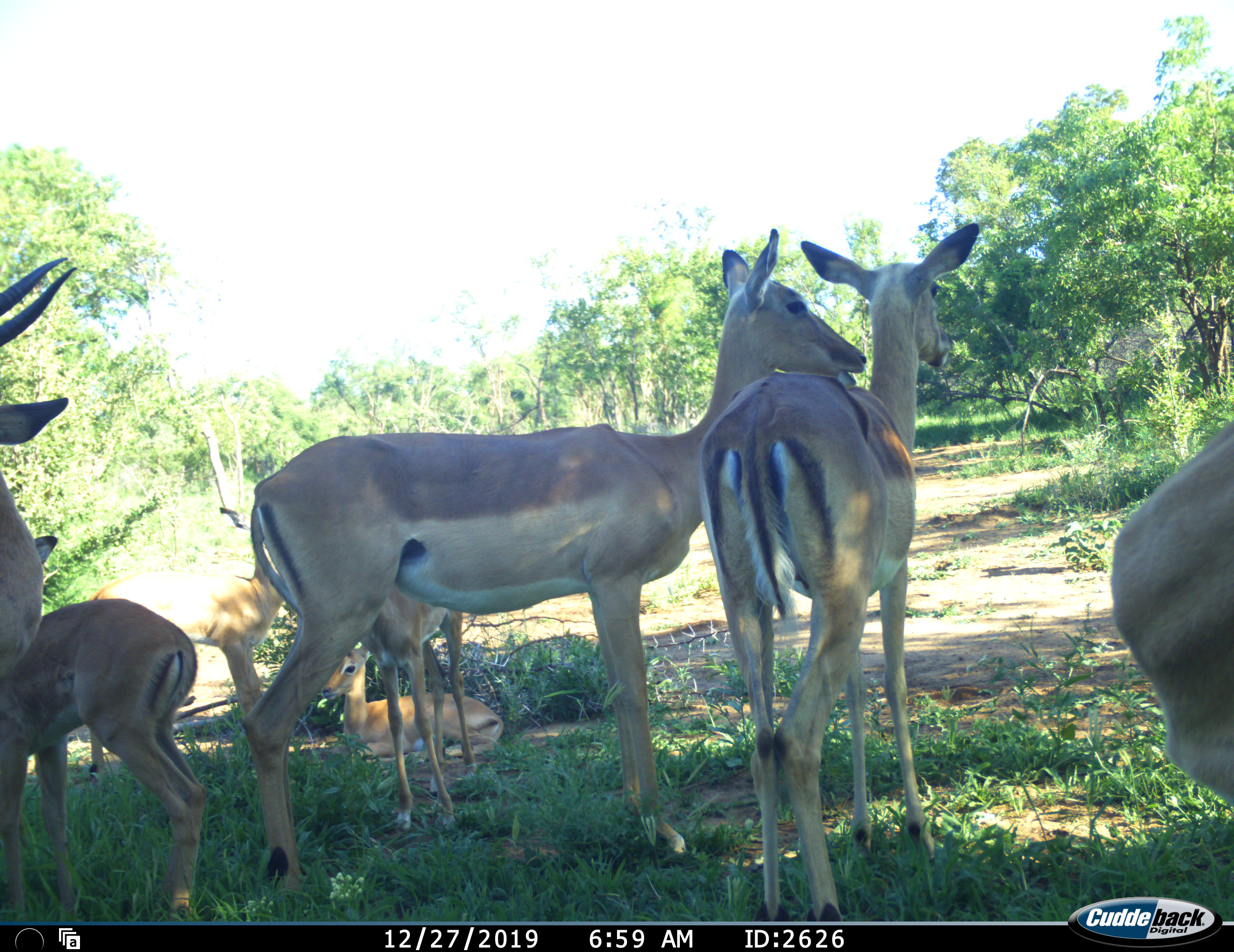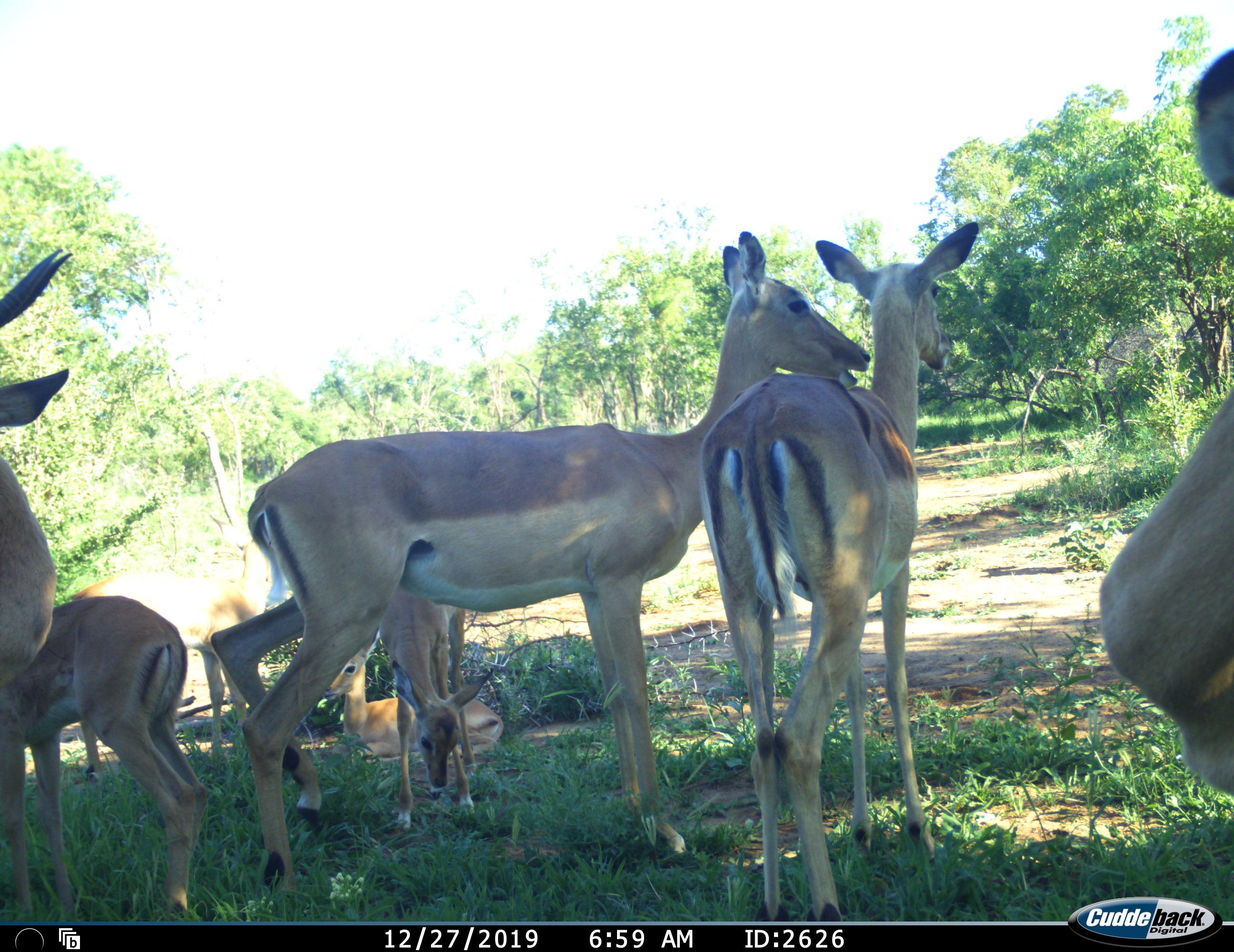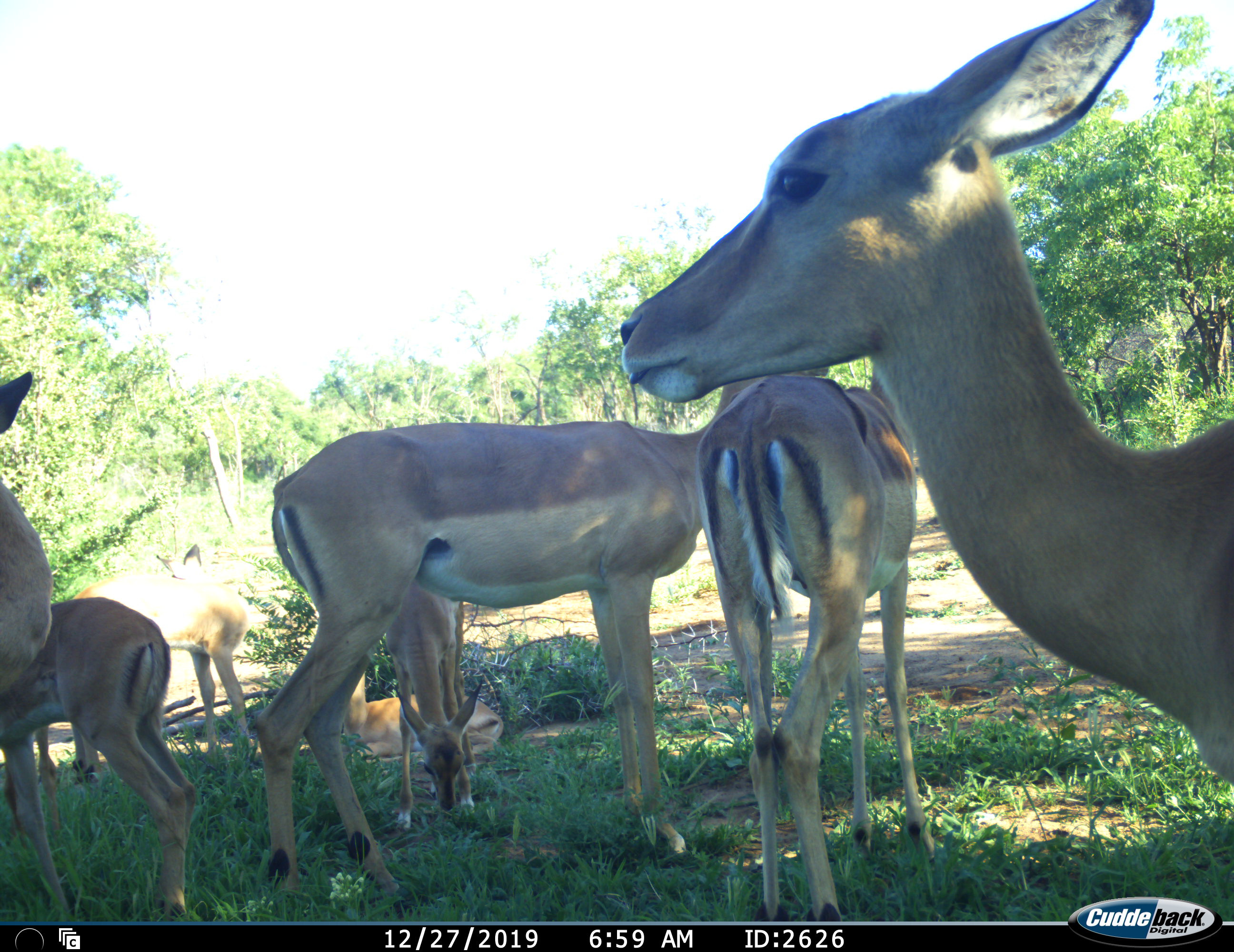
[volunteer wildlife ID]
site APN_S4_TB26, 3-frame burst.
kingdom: Animalia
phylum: Chordata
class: Mammalia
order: Artiodactyla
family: Bovidae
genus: Aepyceros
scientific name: Aepyceros melampus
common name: impala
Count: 8.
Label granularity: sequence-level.